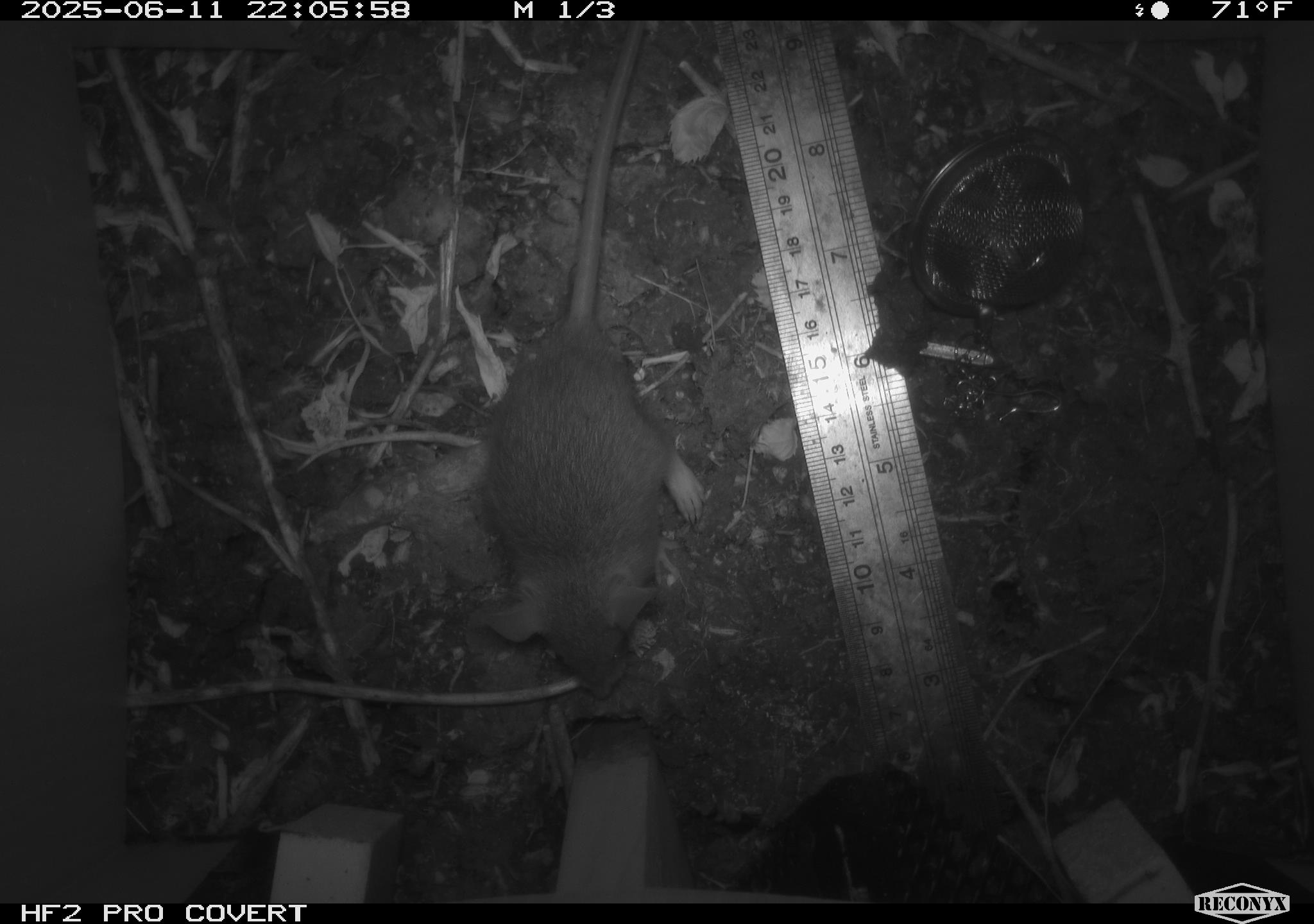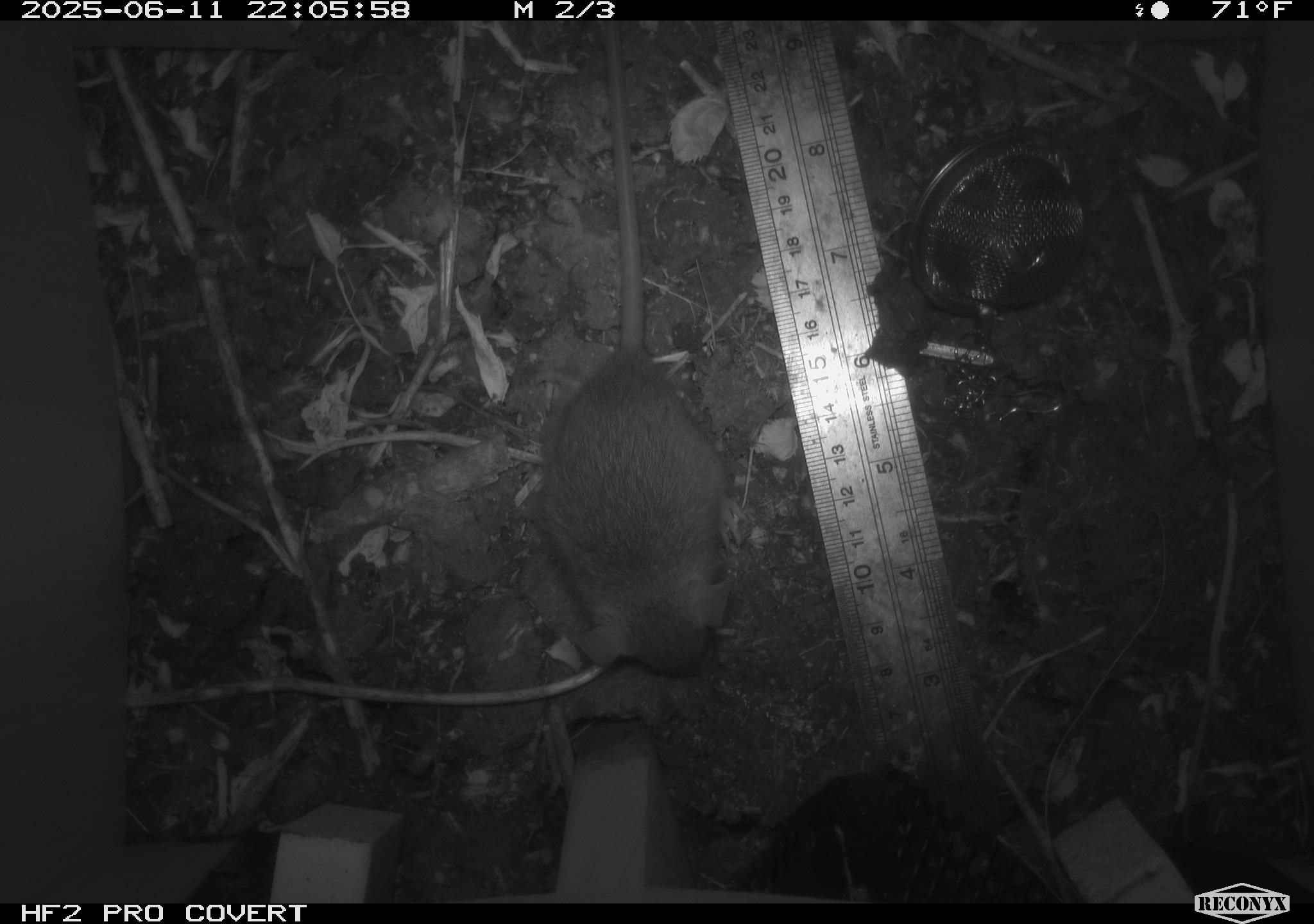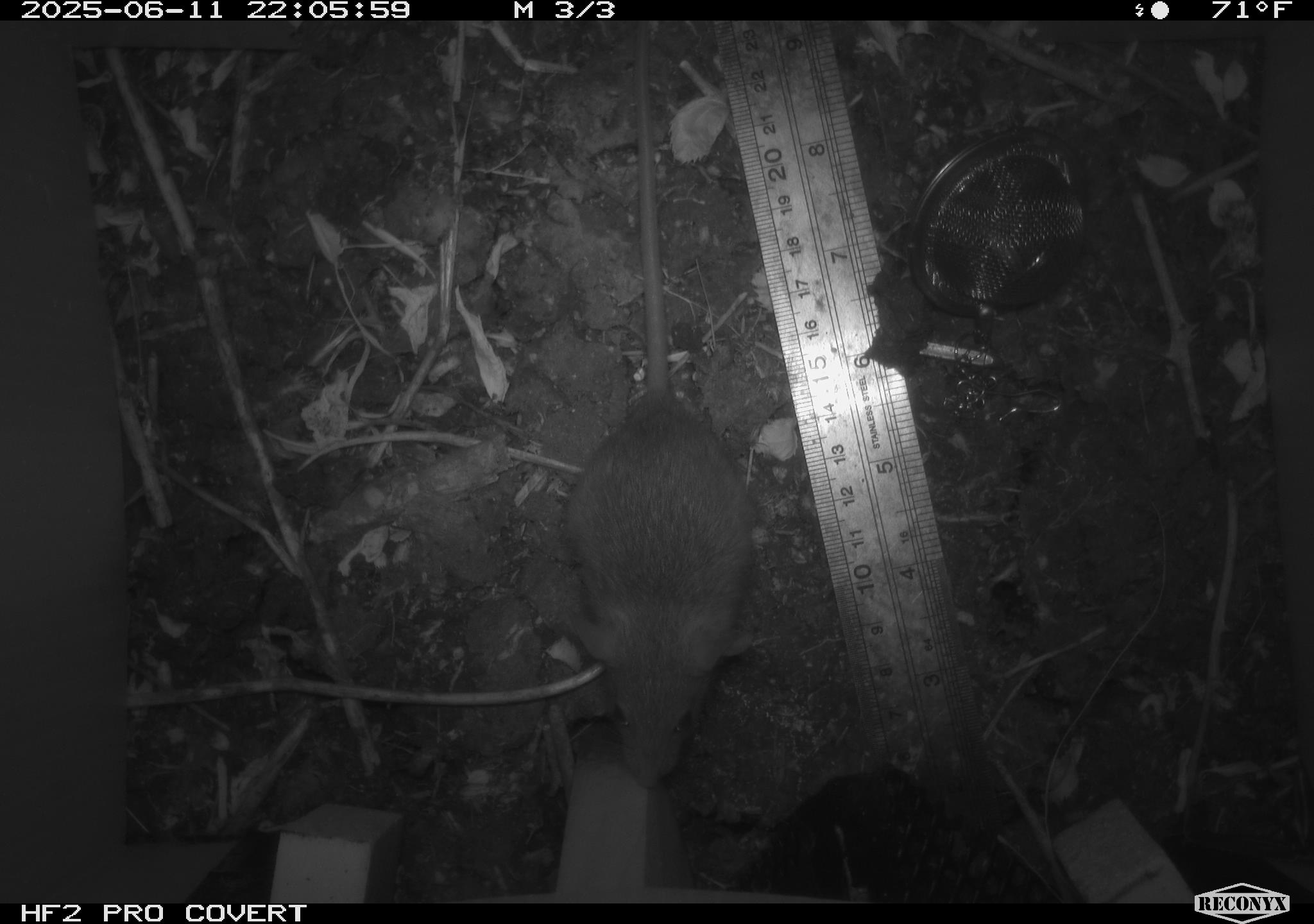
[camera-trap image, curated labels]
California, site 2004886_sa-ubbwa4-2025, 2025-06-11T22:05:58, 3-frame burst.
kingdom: Animalia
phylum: Chordata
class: Mammalia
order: Rodentia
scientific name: Rodentia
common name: rodent